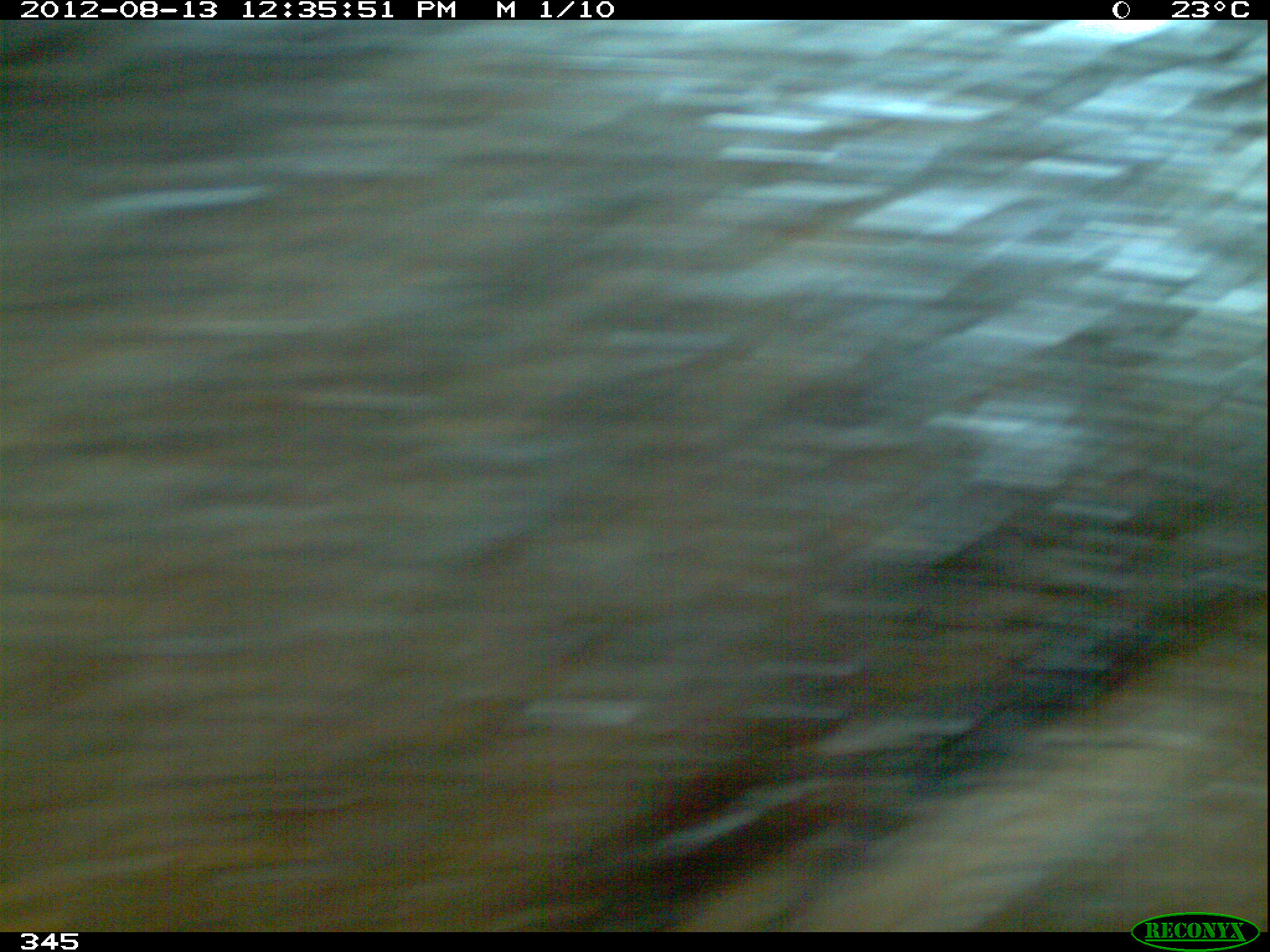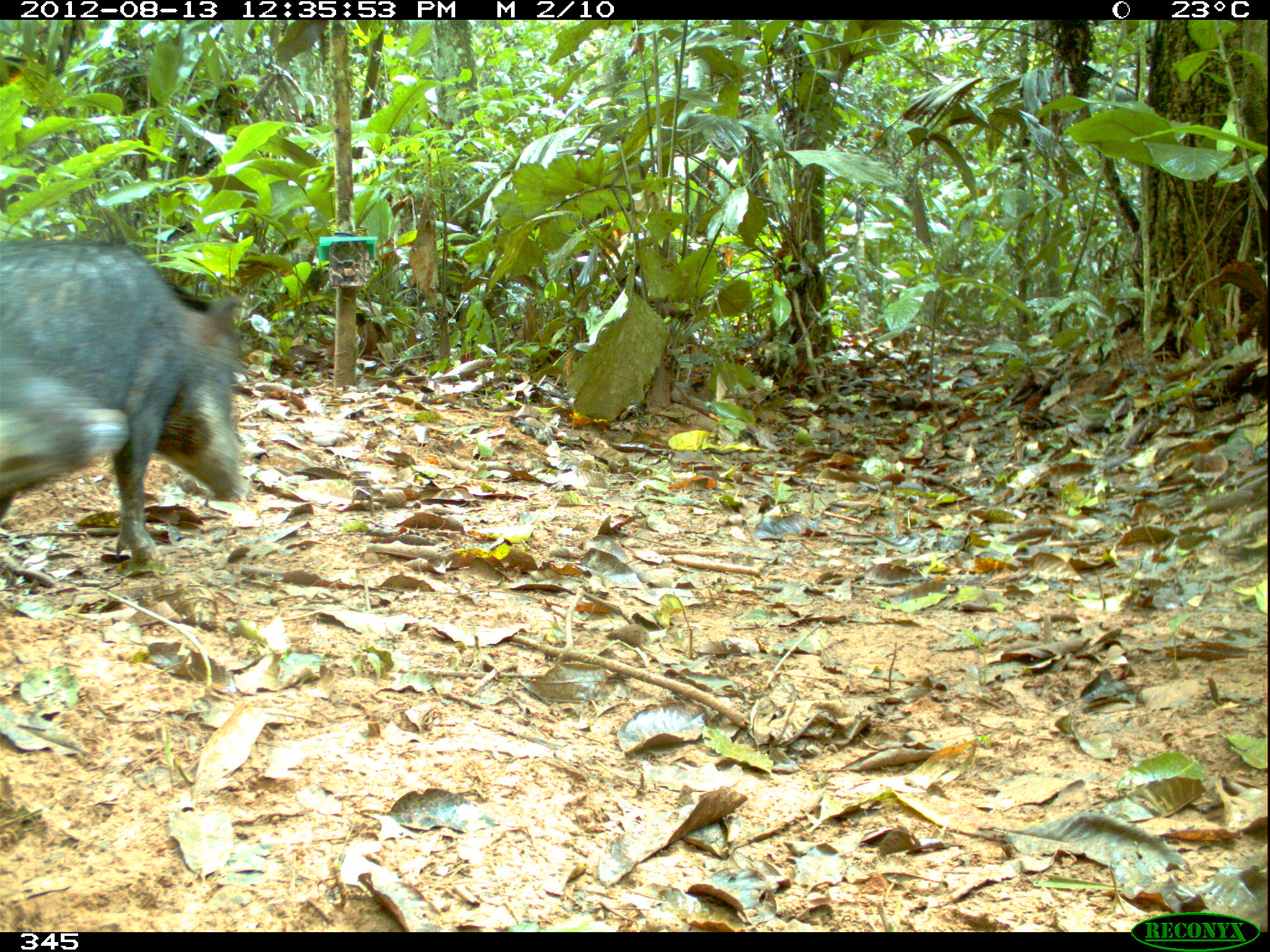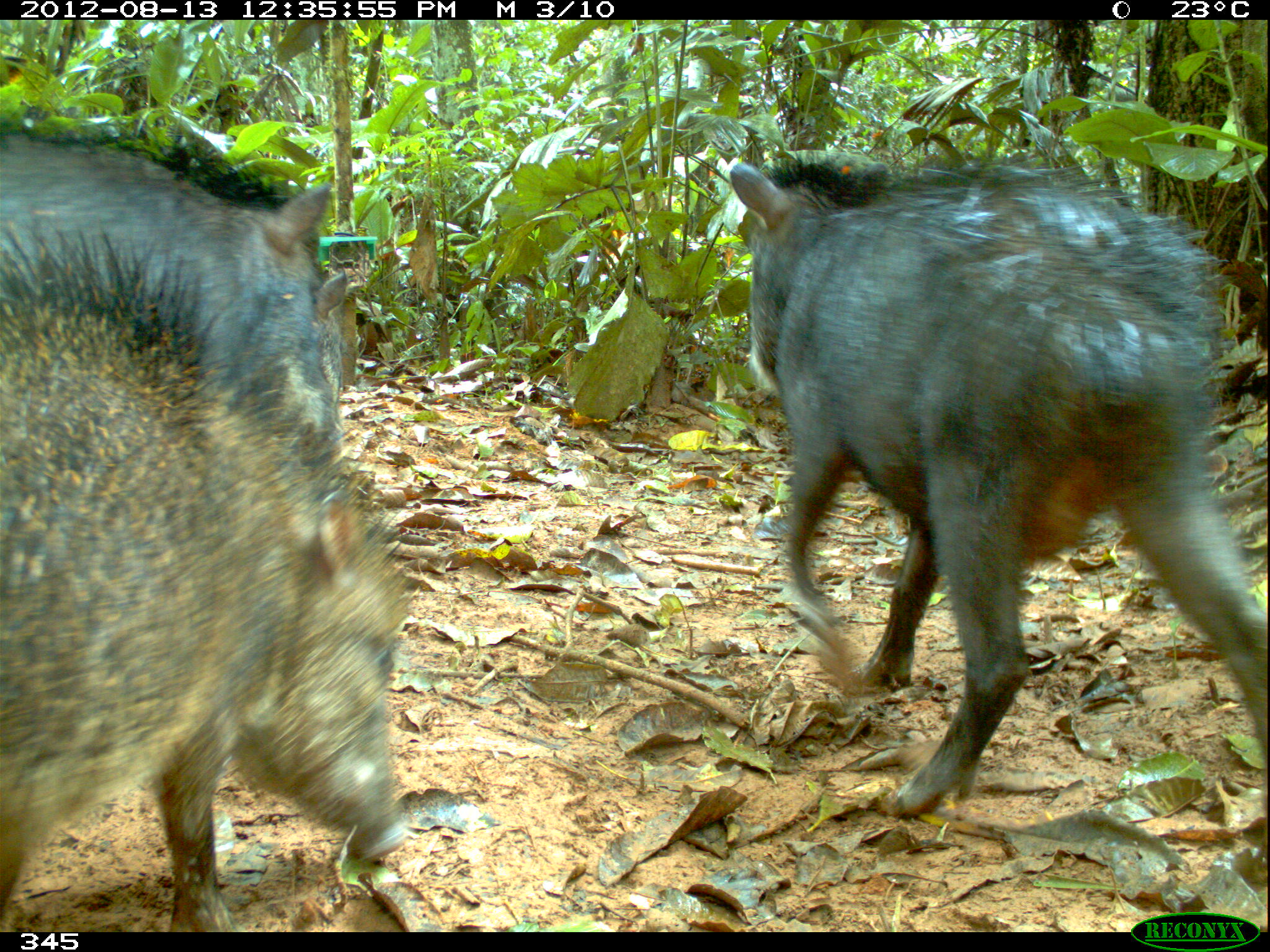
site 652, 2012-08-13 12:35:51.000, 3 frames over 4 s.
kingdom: Animalia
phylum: Chordata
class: Mammalia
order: Artiodactyla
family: Tayassuidae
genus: Tayassu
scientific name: Tayassu pecari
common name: white-lipped peccary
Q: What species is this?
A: Tayassu pecari (white-lipped peccary).